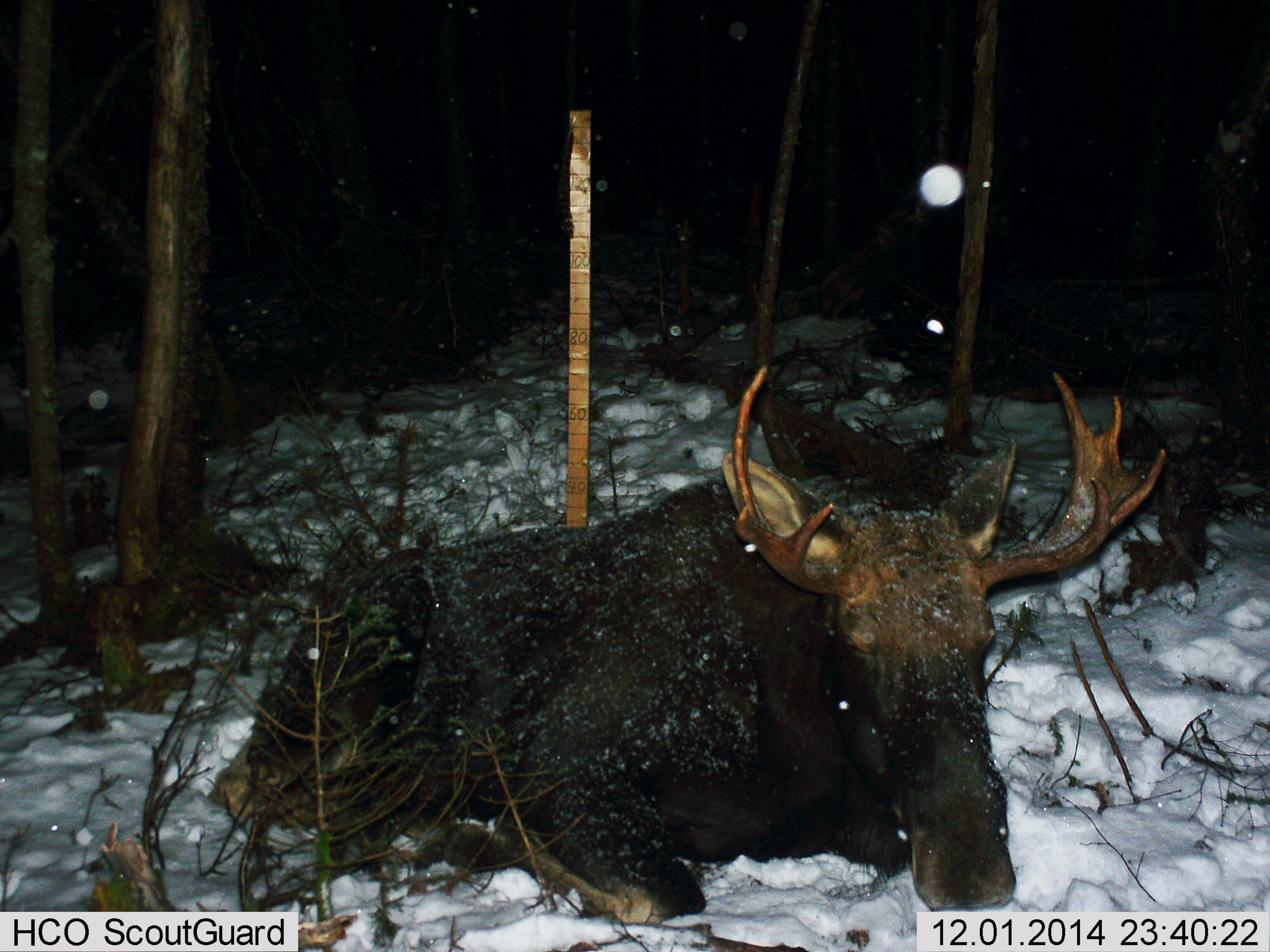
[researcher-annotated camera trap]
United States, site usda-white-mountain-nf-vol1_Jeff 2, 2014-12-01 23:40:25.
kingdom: Animalia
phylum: Chordata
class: Mammalia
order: Artiodactyla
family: Cervidae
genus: Alces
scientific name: Alces alces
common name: moose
Moose (Alces alces).